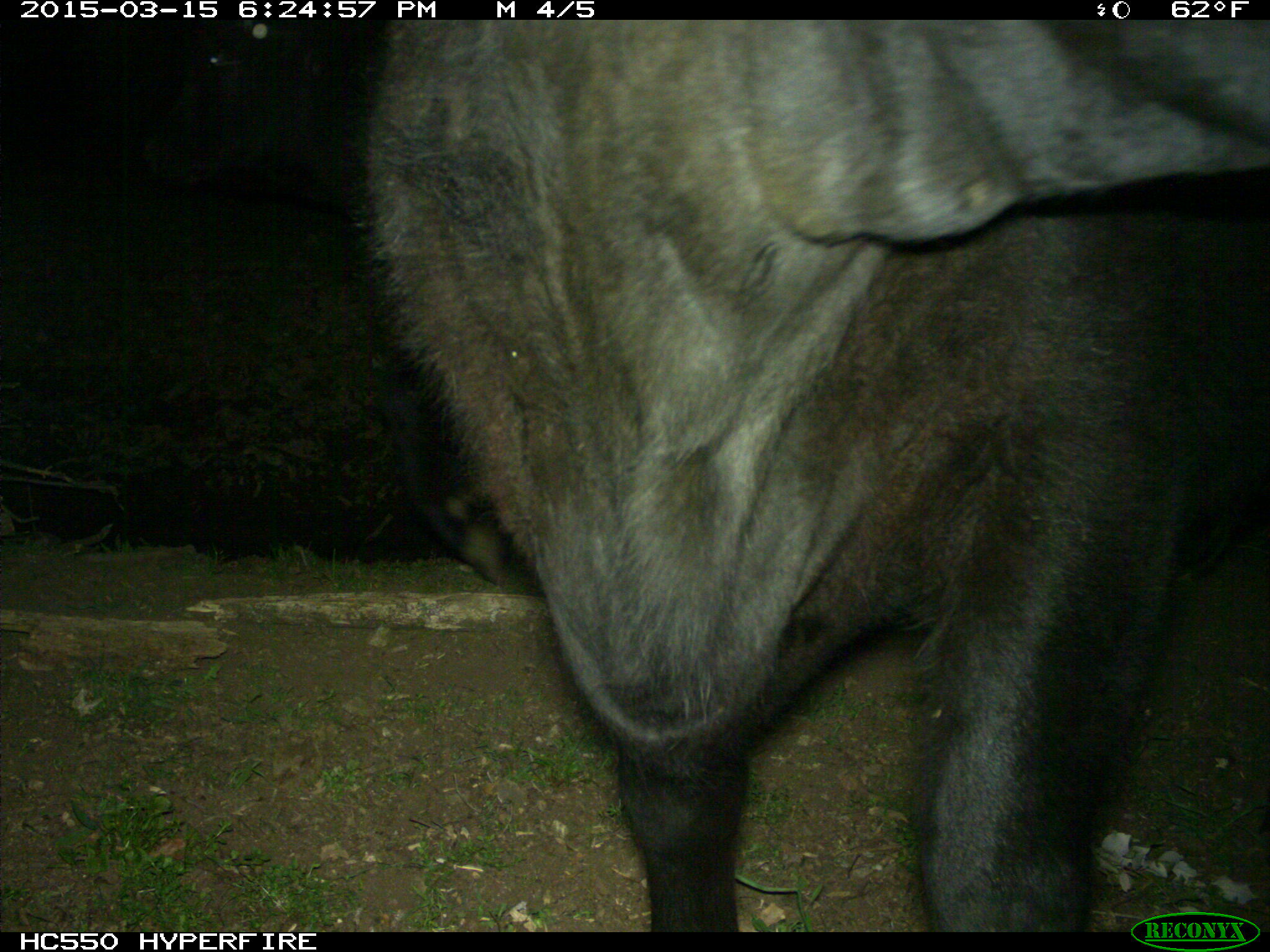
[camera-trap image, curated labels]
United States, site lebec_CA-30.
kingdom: Animalia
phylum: Chordata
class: Mammalia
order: Artiodactyla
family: Bovidae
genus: Bos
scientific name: Bos taurus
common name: domestic cow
Bos taurus (domestic cow).